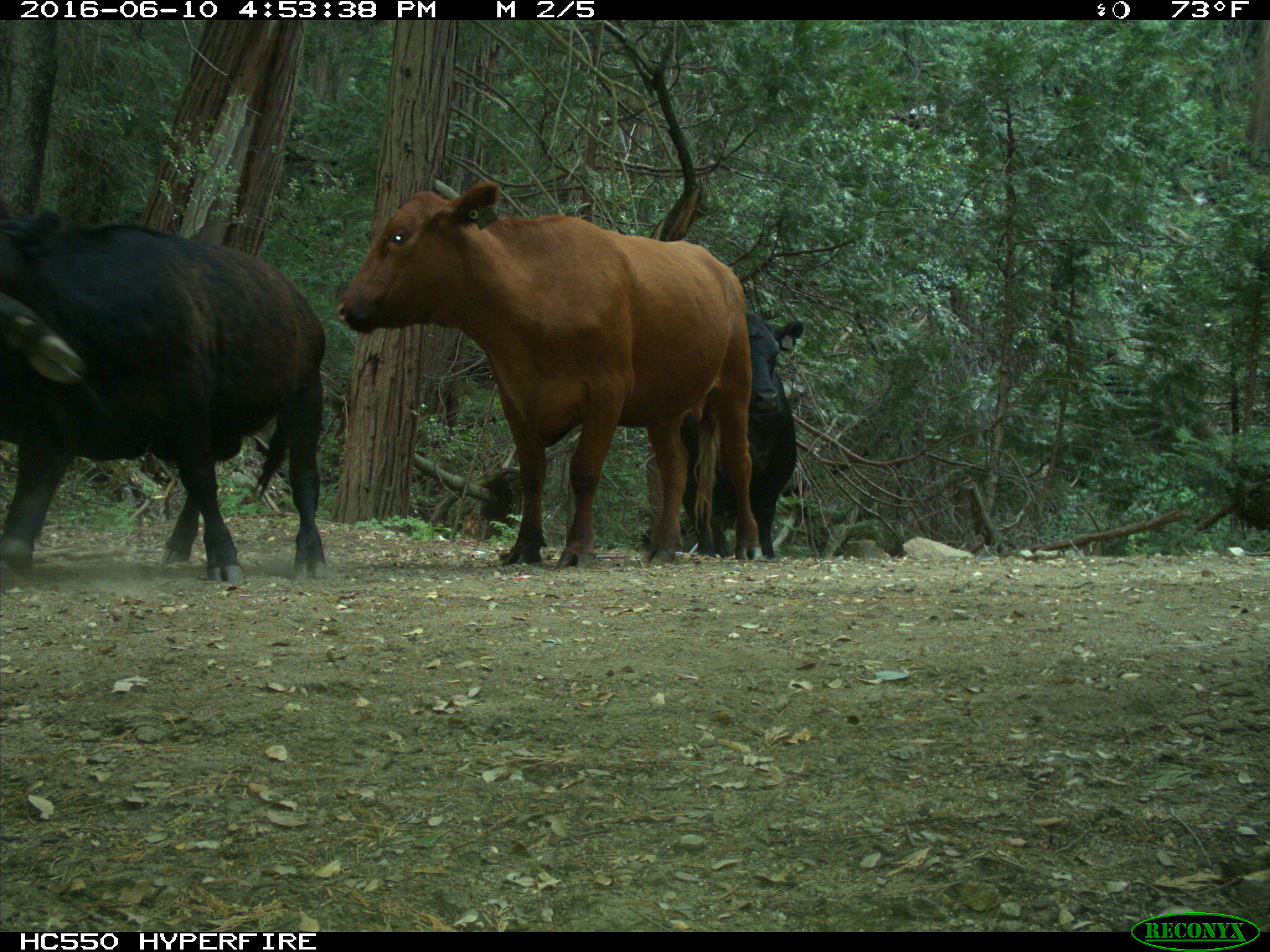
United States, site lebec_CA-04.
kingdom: Animalia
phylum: Chordata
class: Mammalia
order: Artiodactyla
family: Bovidae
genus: Bos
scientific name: Bos taurus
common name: domestic cow